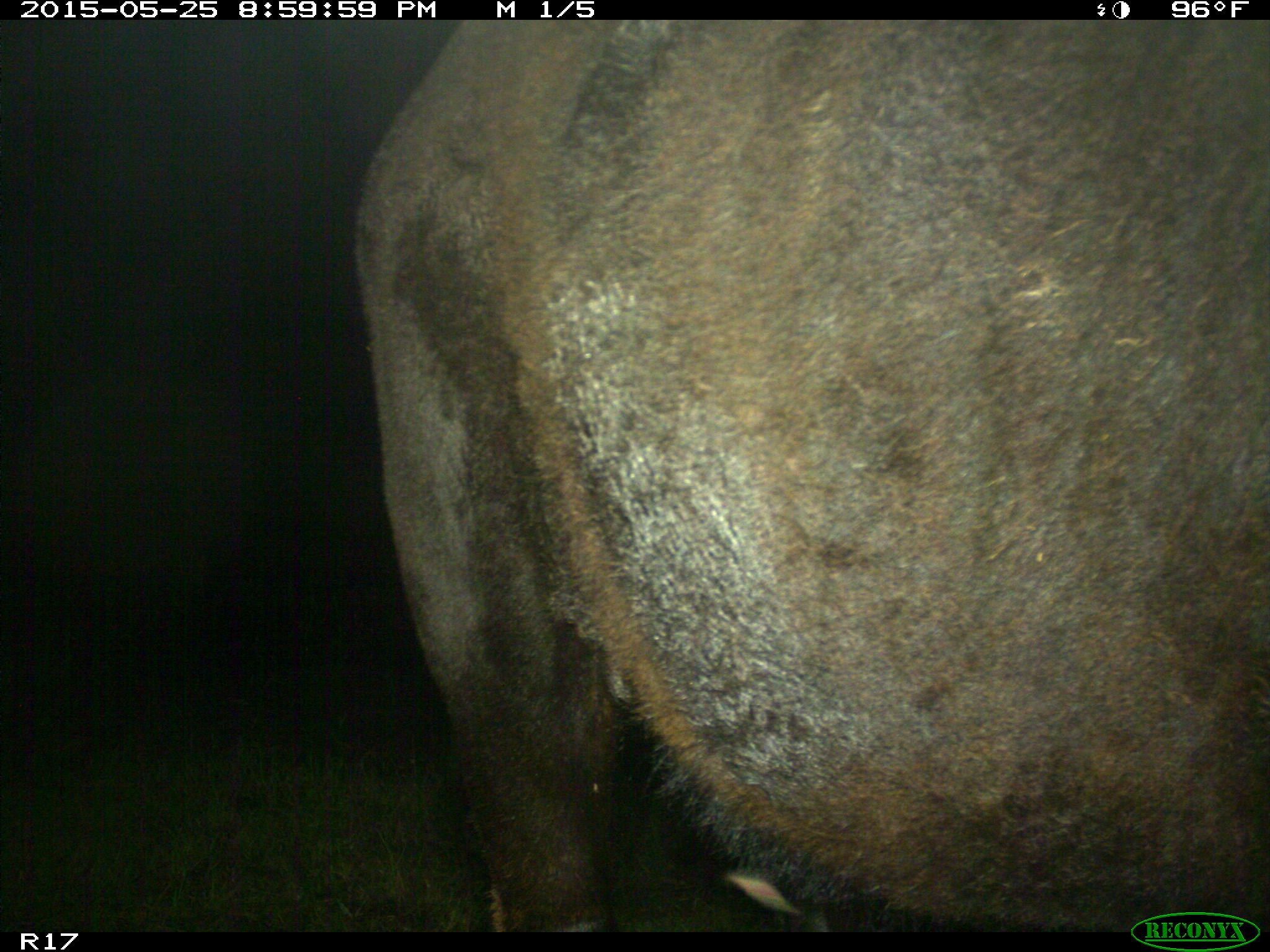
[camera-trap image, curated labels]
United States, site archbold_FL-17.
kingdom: Animalia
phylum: Chordata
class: Mammalia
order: Artiodactyla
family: Bovidae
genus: Bos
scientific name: Bos taurus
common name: domestic cow